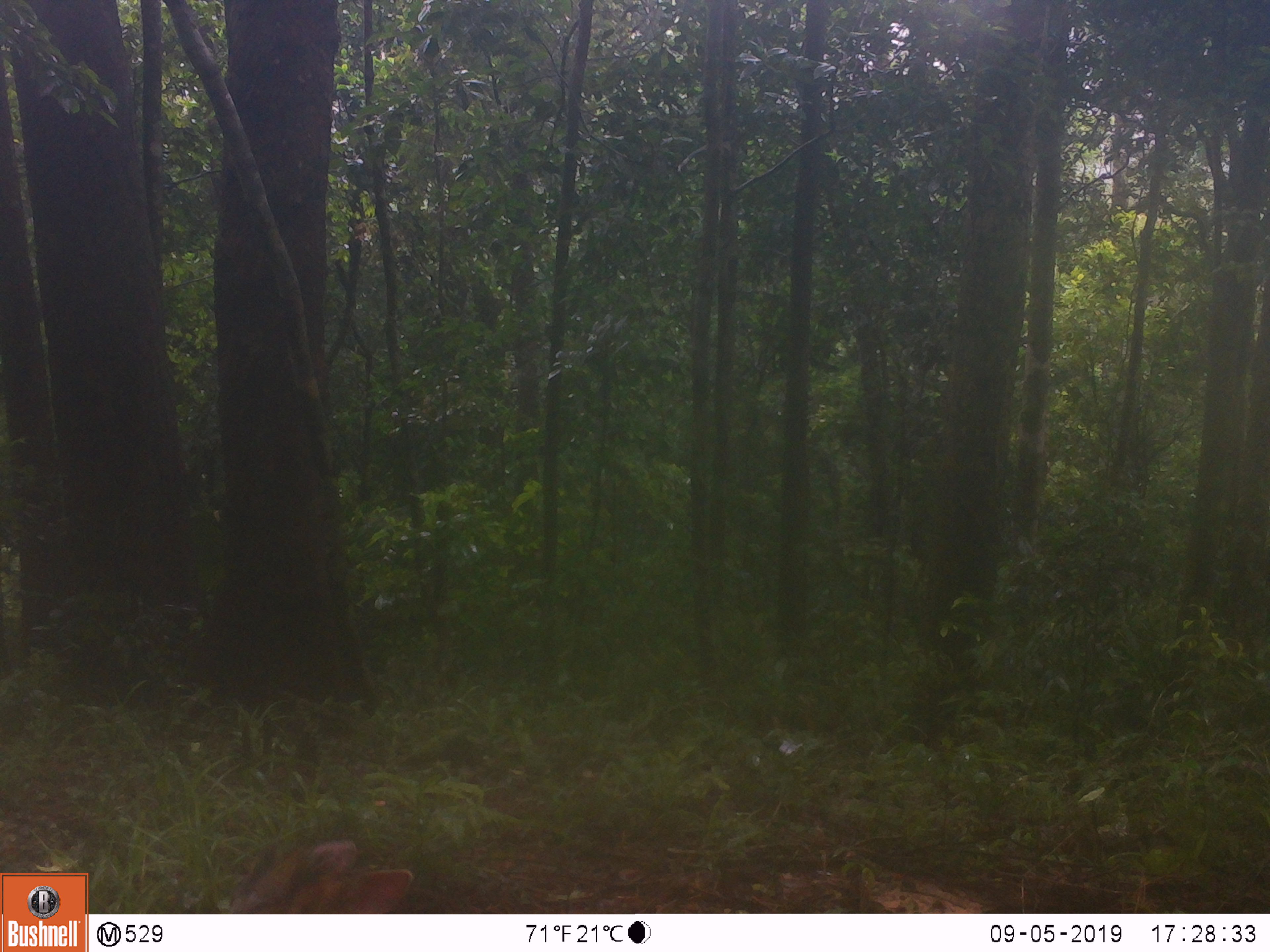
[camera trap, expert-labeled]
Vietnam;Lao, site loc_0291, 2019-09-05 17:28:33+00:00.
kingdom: Animalia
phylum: Chordata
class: Mammalia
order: Artiodactyla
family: Cervidae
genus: Muntiacus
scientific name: Muntiacus rooseveltorum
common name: roosevelt's muntjac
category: roosevelts muntjac group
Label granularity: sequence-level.